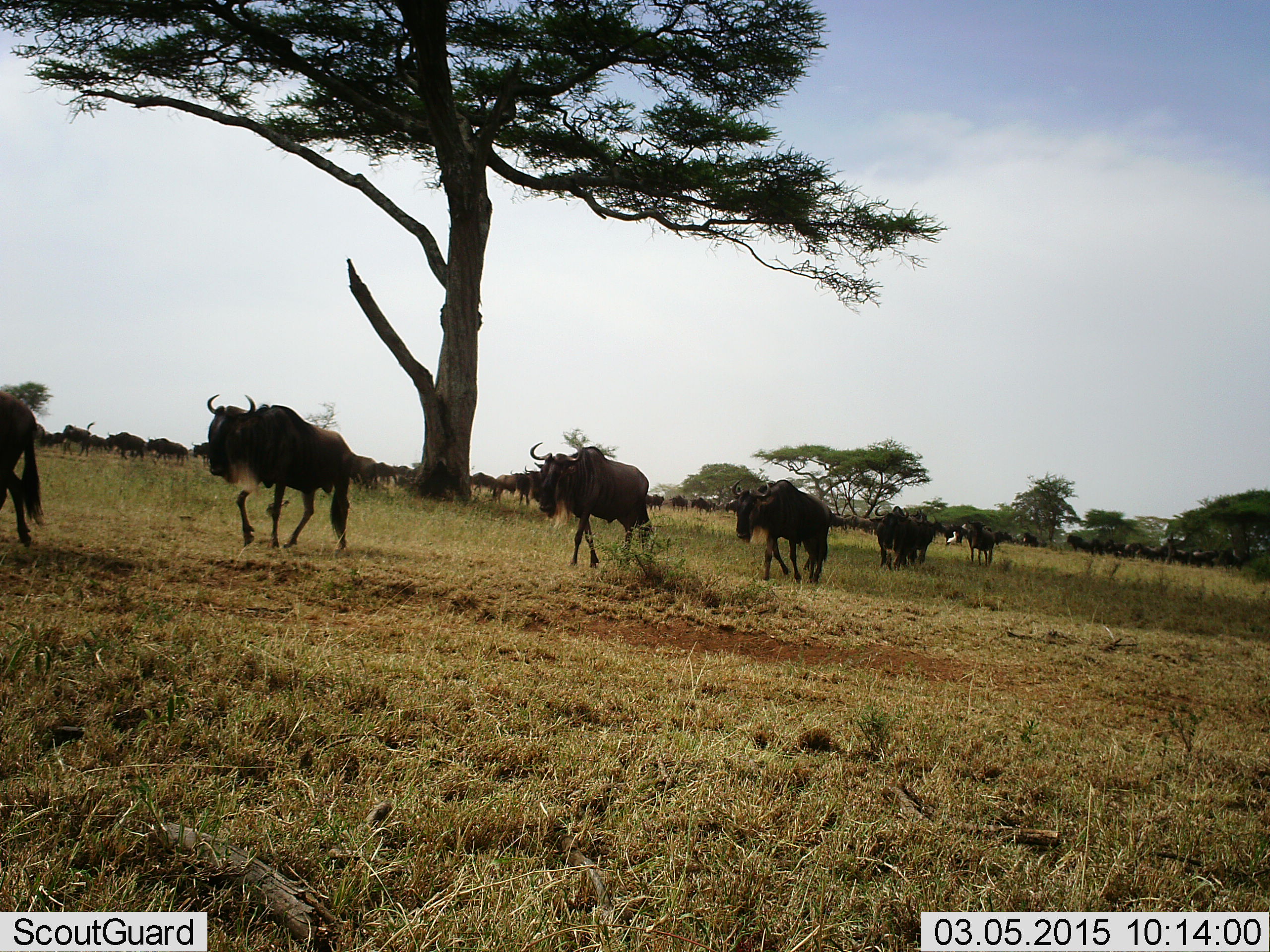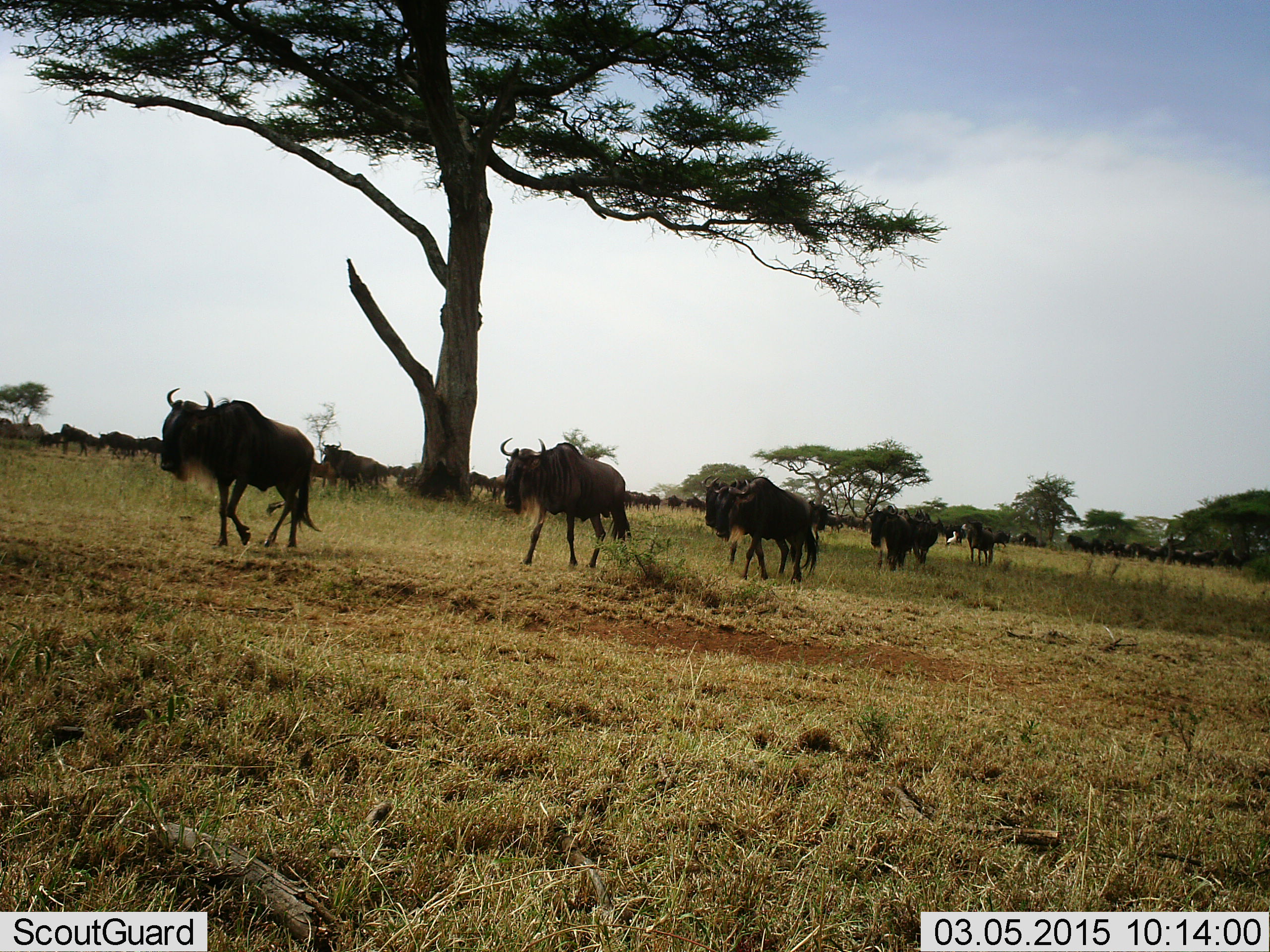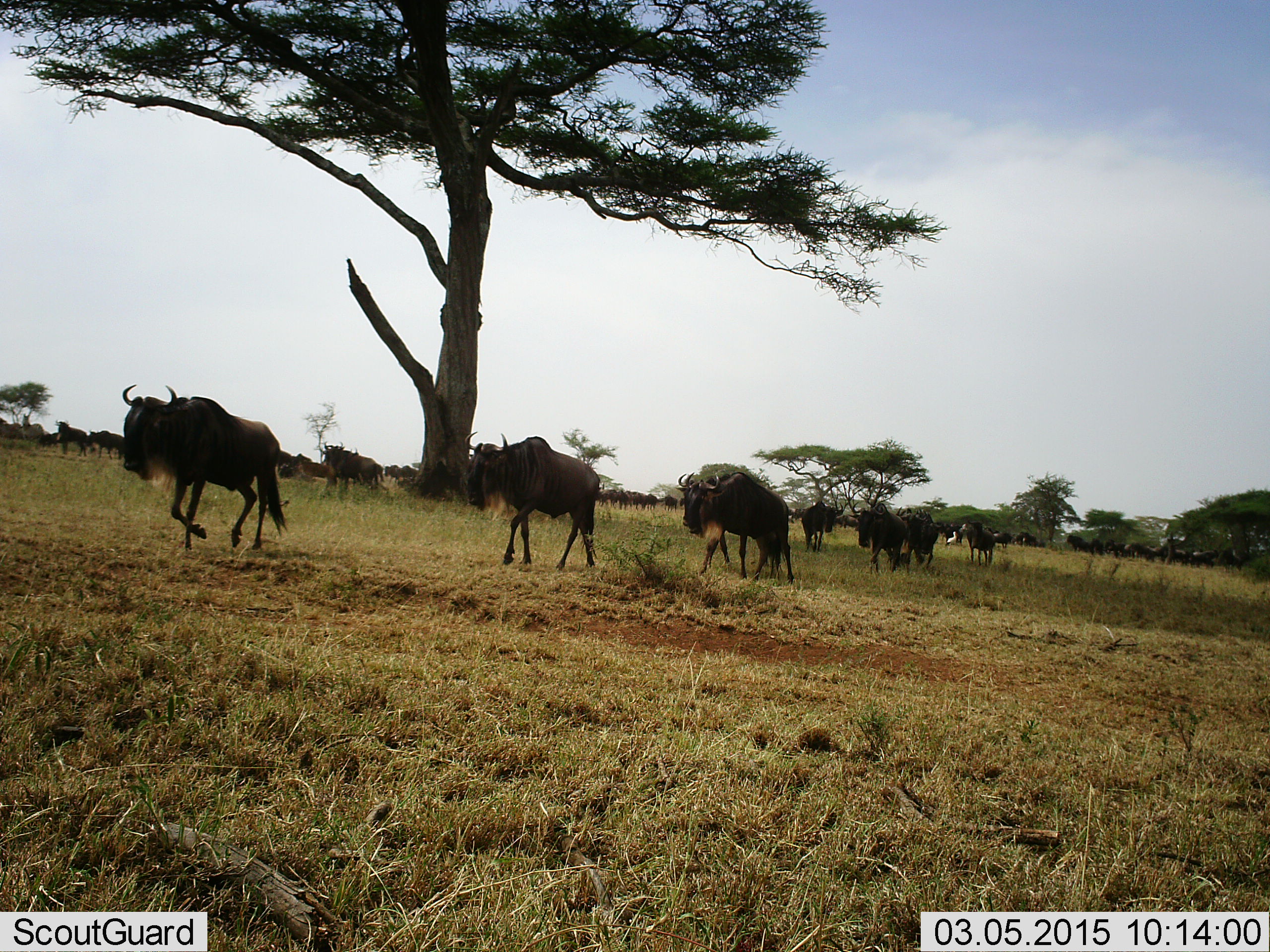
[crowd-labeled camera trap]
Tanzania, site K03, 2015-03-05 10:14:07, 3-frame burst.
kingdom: Animalia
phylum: Chordata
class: Mammalia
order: Artiodactyla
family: Bovidae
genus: Connochaetes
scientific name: Connochaetes taurinus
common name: blue wildebeest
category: wildebeest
Wildebeest (blue wildebeest) (Connochaetes taurinus), count 11-50. Behavior (volunteer vote fractions): standing 30%, resting 0%, moving 100%, interacting 0%. Young present (vote fraction): 0%. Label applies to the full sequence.